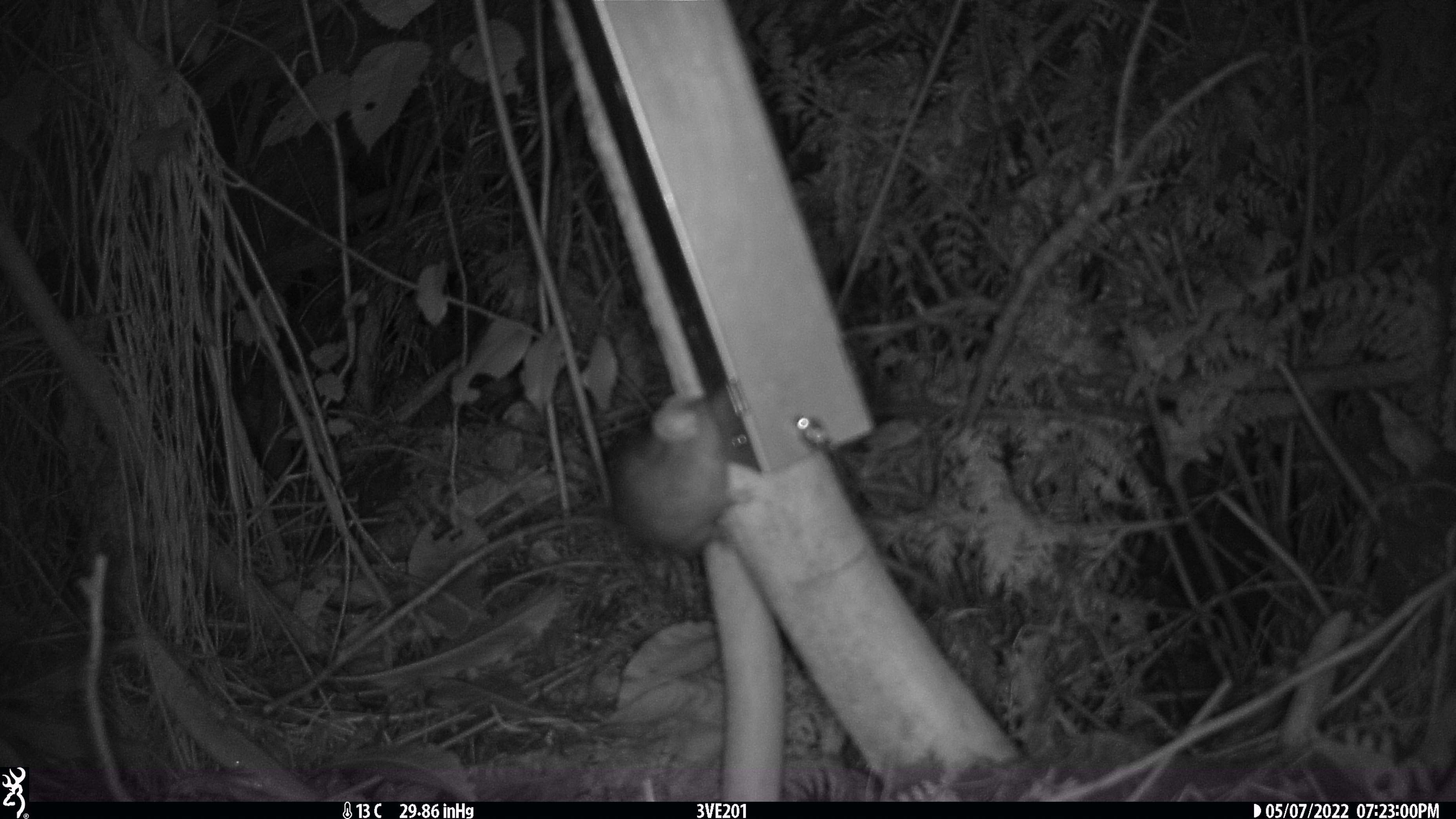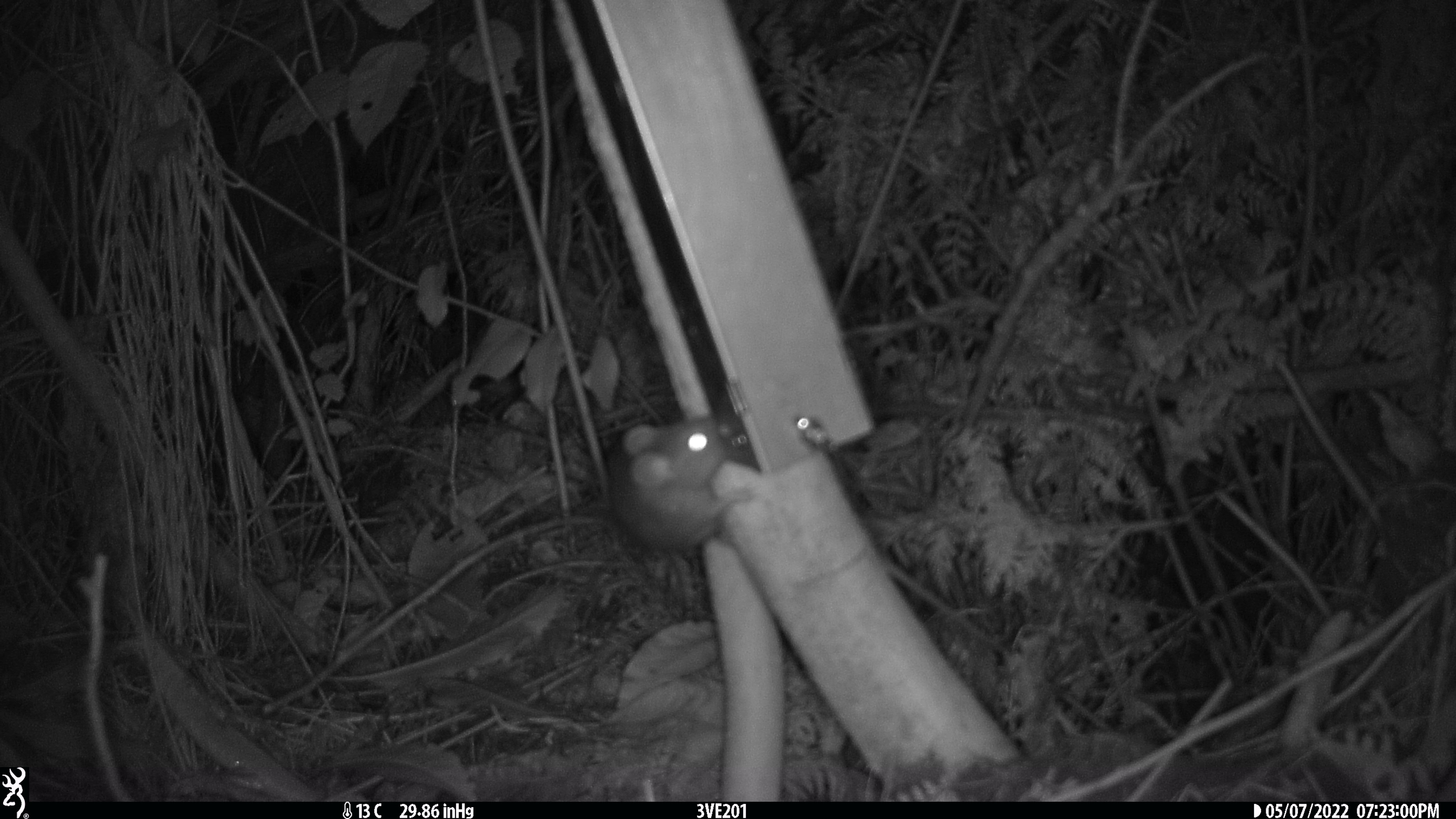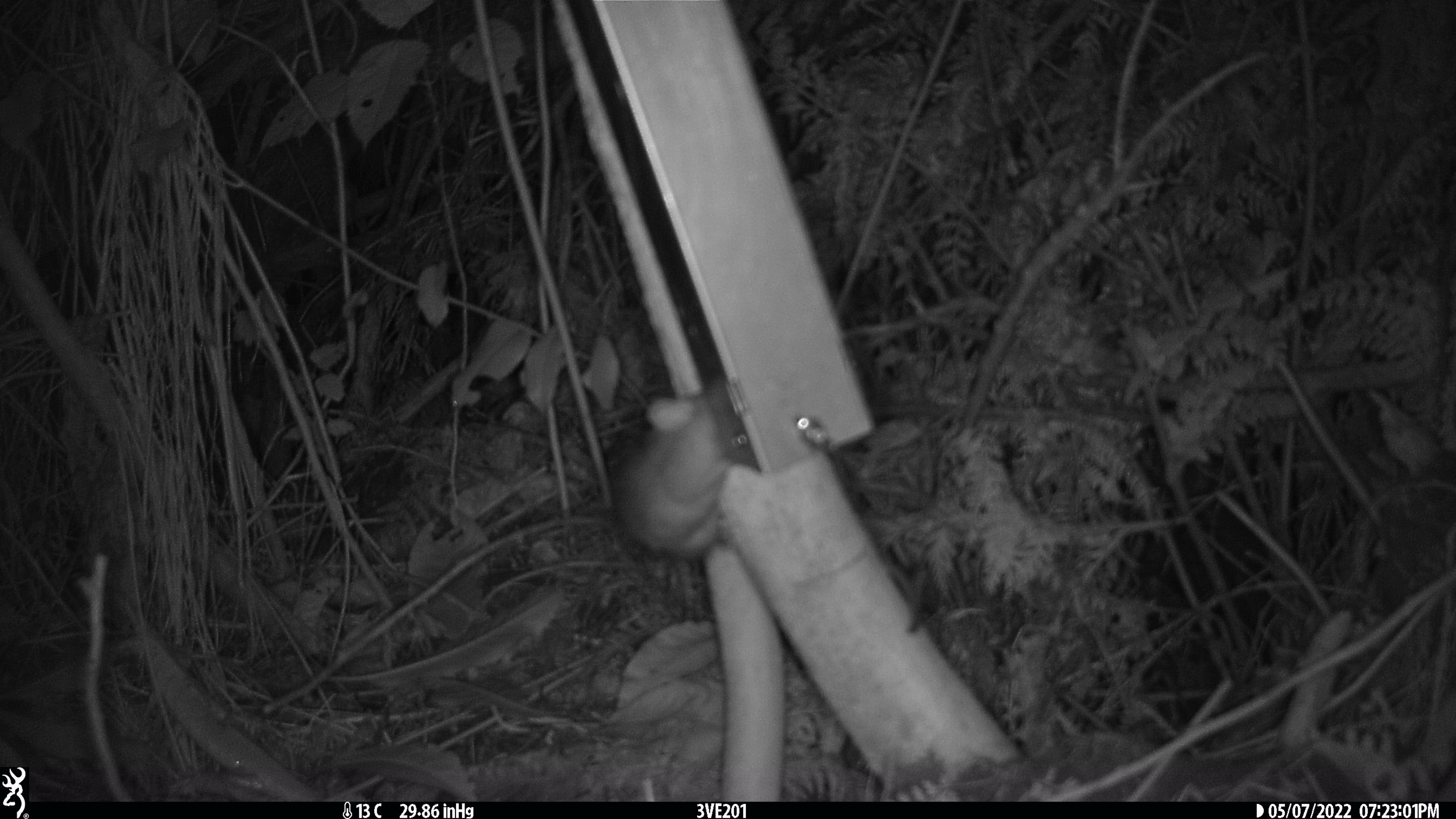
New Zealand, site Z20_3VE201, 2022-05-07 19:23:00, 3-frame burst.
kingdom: Animalia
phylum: Chordata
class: Mammalia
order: Rodentia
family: Muridae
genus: Rattus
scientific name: Rattus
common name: rat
Rat (Rattus).